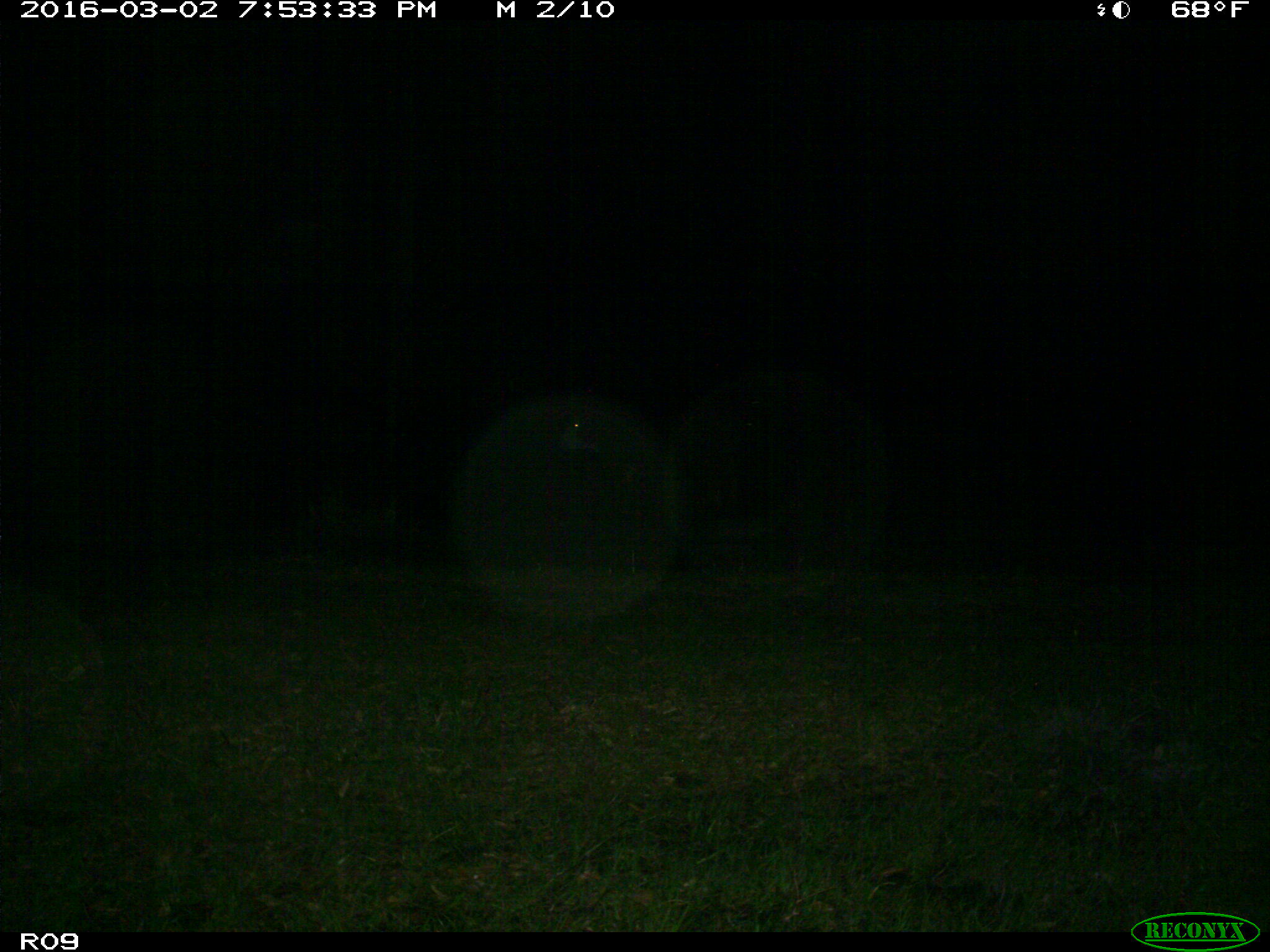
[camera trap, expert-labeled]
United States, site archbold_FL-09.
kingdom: Animalia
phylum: Chordata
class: Mammalia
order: Artiodactyla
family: Bovidae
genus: Bos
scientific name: Bos taurus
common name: domestic cow